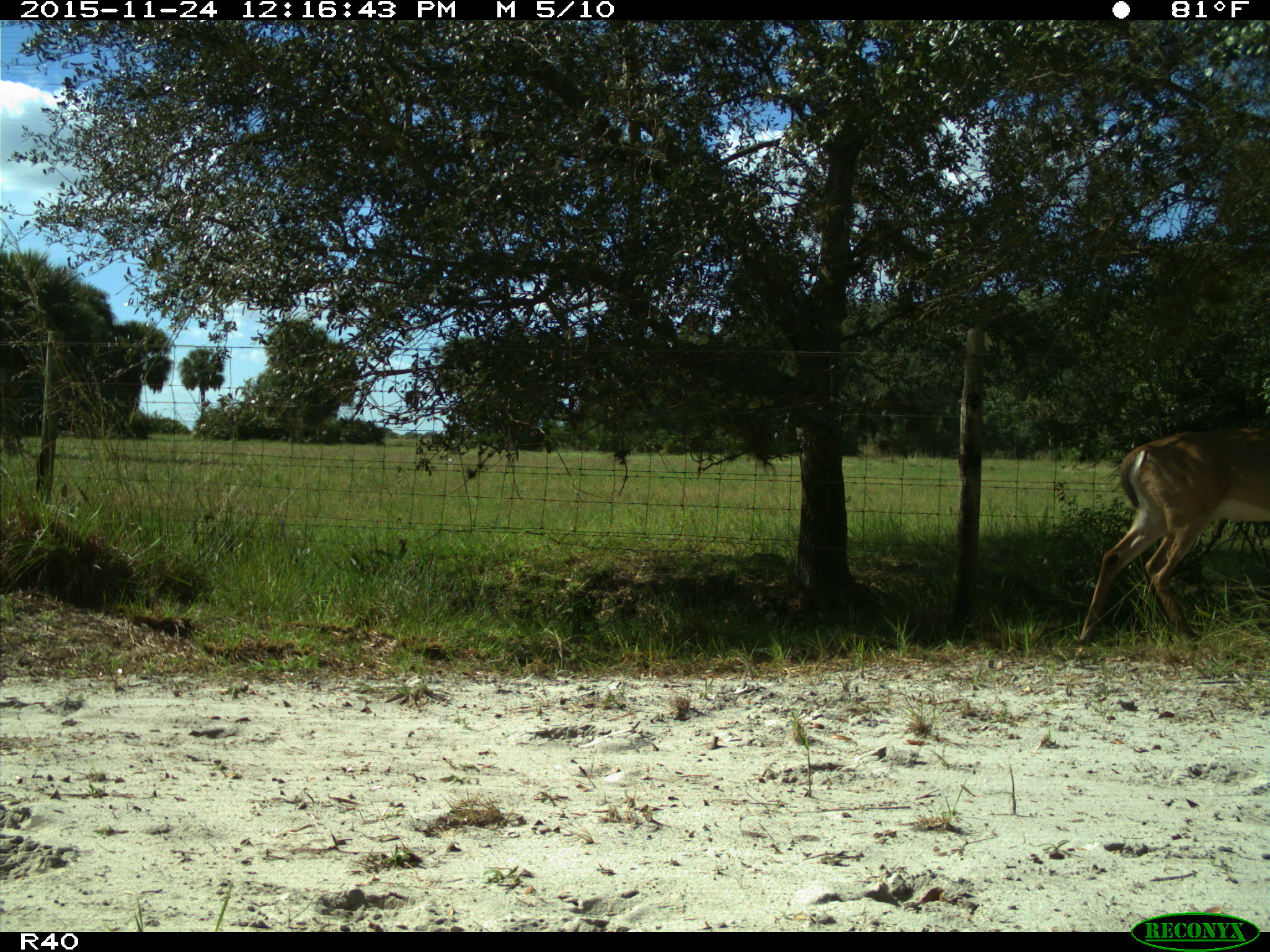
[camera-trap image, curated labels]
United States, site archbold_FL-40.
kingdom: Animalia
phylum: Chordata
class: Mammalia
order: Artiodactyla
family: Cervidae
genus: Odocoileus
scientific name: Odocoileus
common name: deer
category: unidentified deer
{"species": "unidentified deer (deer) (Odocoileus)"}